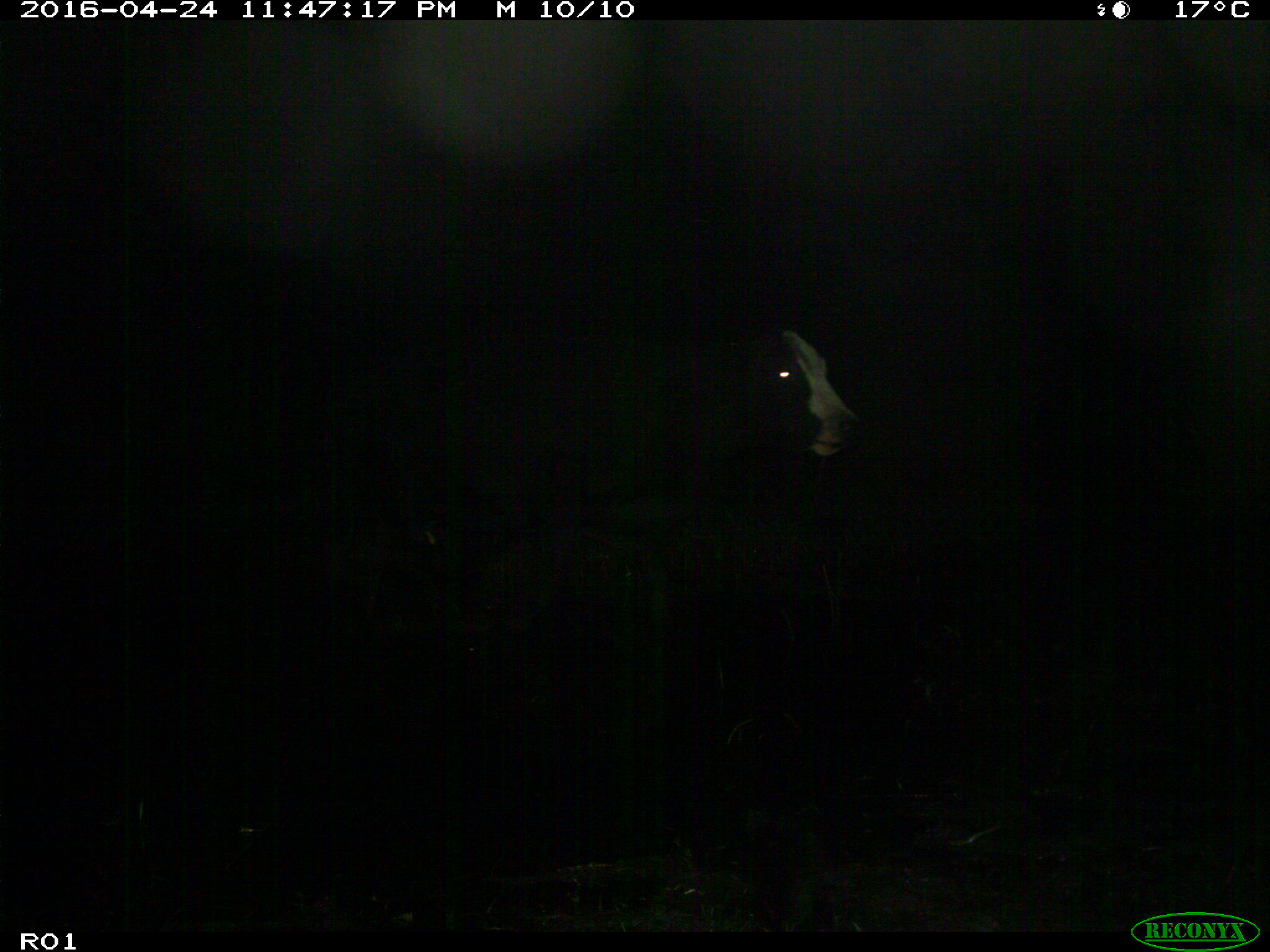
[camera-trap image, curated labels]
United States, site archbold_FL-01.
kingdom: Animalia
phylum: Chordata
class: Mammalia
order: Artiodactyla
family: Bovidae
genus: Bos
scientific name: Bos taurus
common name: domestic cow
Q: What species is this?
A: Bos taurus (domestic cow).